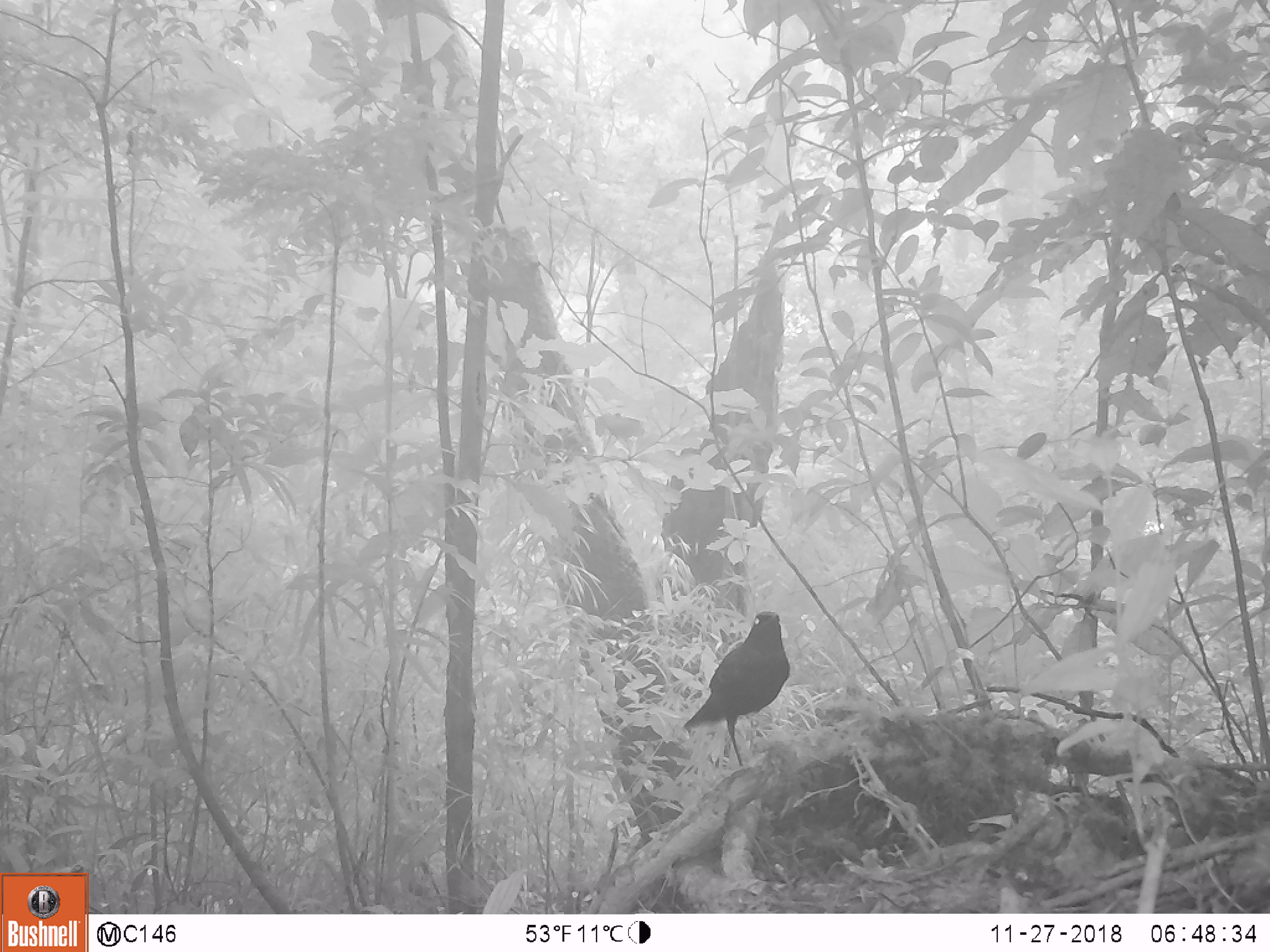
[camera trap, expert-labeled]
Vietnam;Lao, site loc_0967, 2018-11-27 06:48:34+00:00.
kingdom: Animalia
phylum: Chordata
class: Aves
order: Passeriformes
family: Muscicapidae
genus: Myophonus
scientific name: Myophonus caeruleus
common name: blue whistling thrush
Blue whistling thrush (Myophonus caeruleus). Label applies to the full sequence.